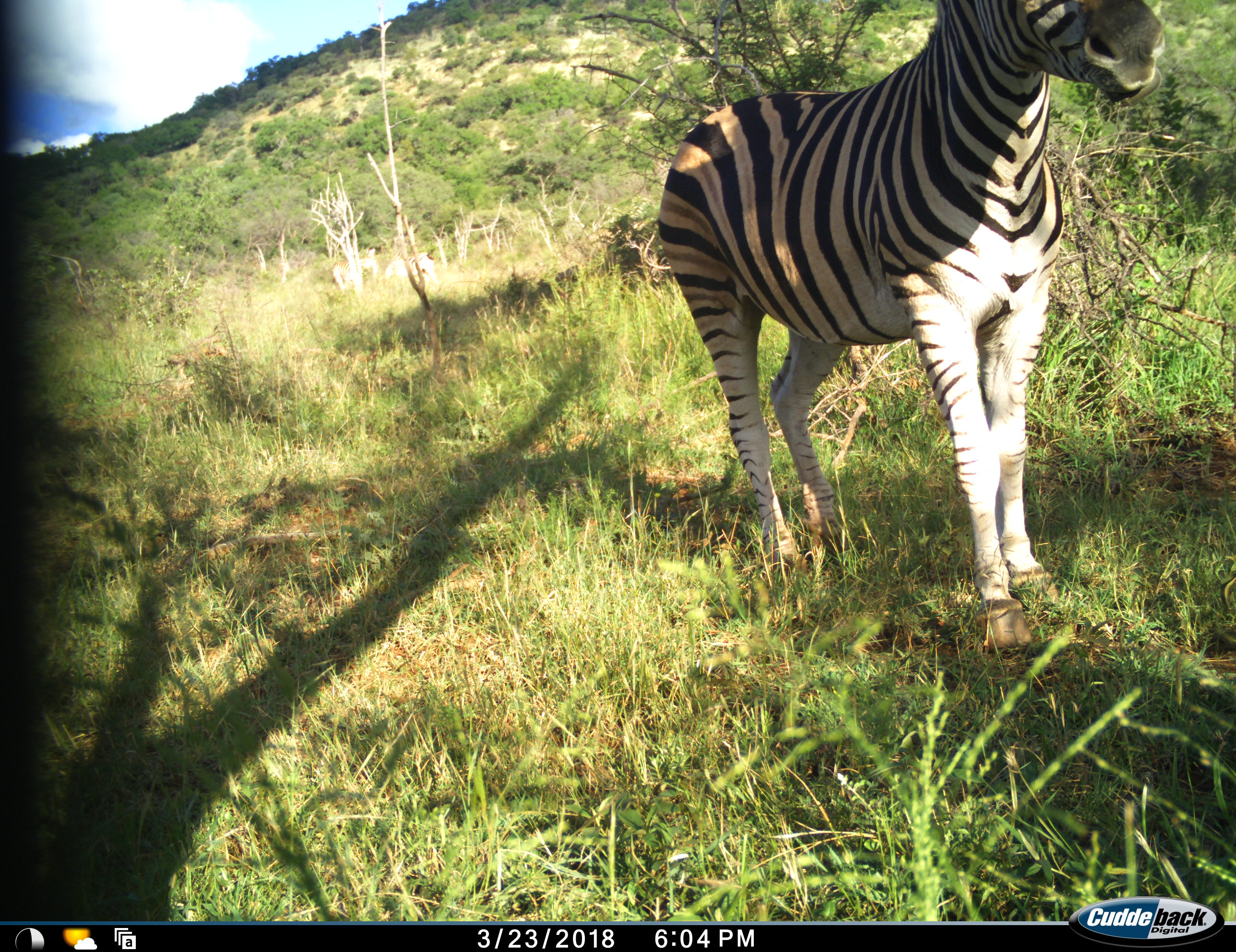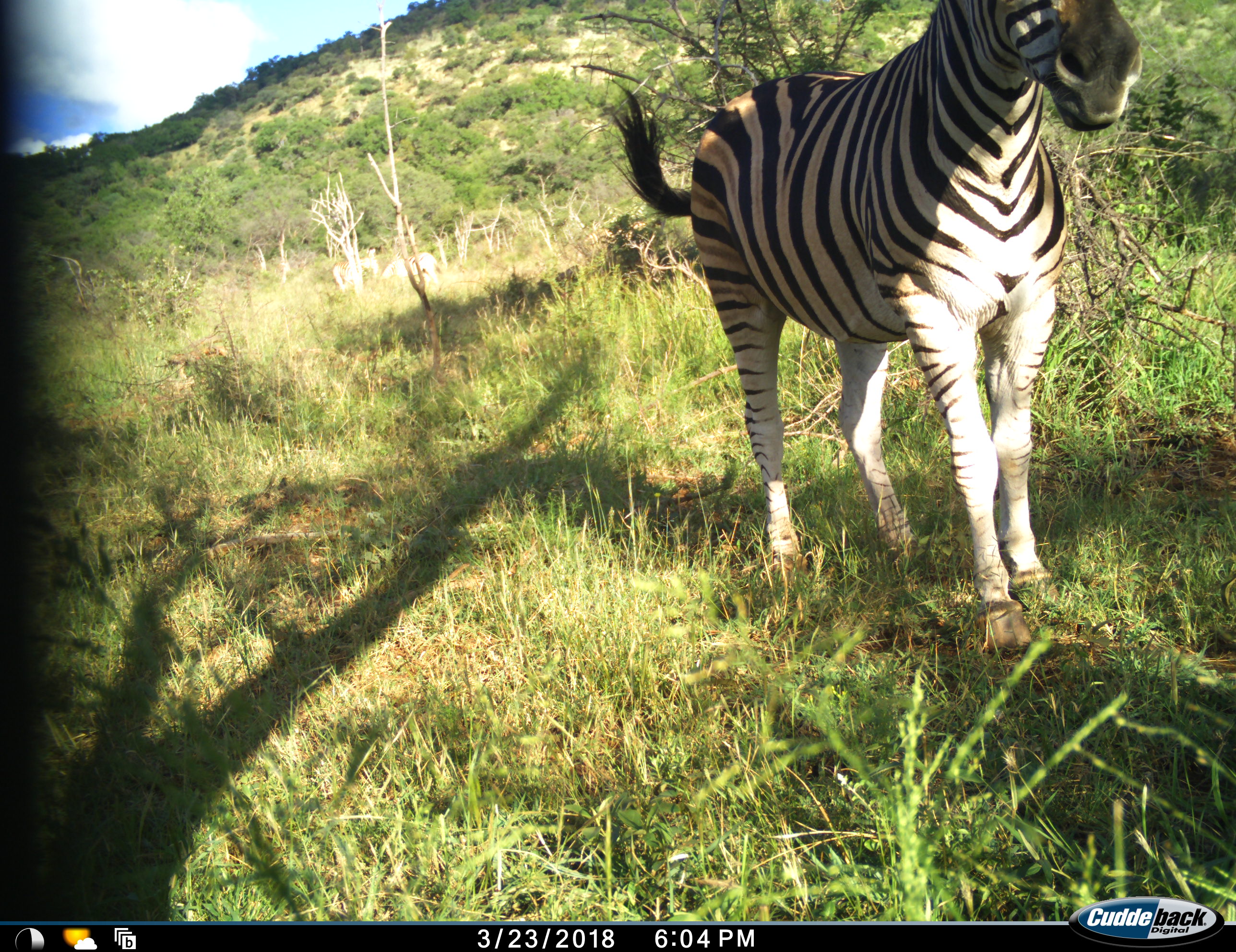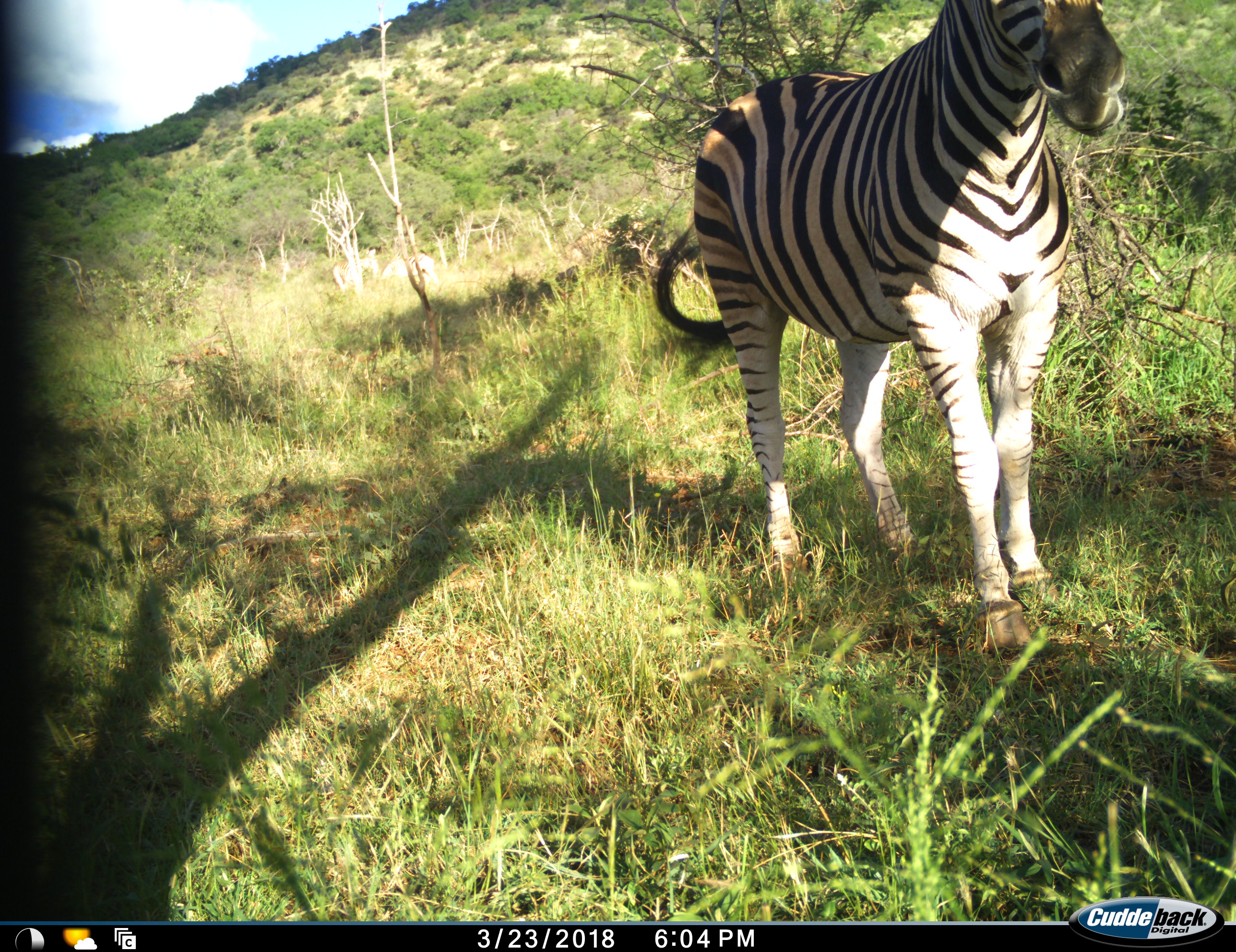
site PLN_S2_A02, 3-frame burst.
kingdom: Animalia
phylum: Chordata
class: Mammalia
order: Perissodactyla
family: Equidae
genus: Equus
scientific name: Equus quagga burchellii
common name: burchell's zebra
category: zebraburchells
Zebraburchells (burchell's zebra) (Equus quagga burchellii), count 1. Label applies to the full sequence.